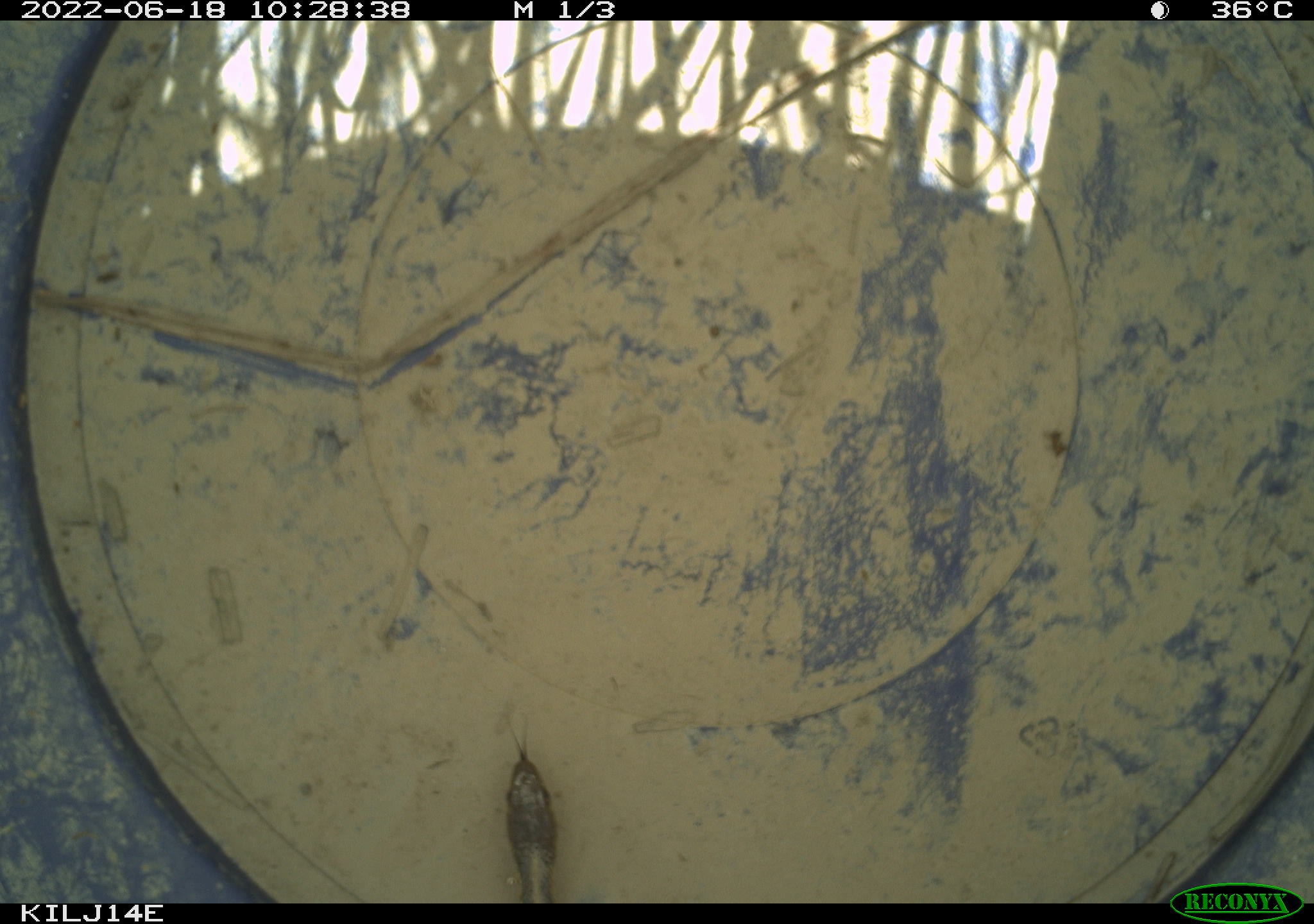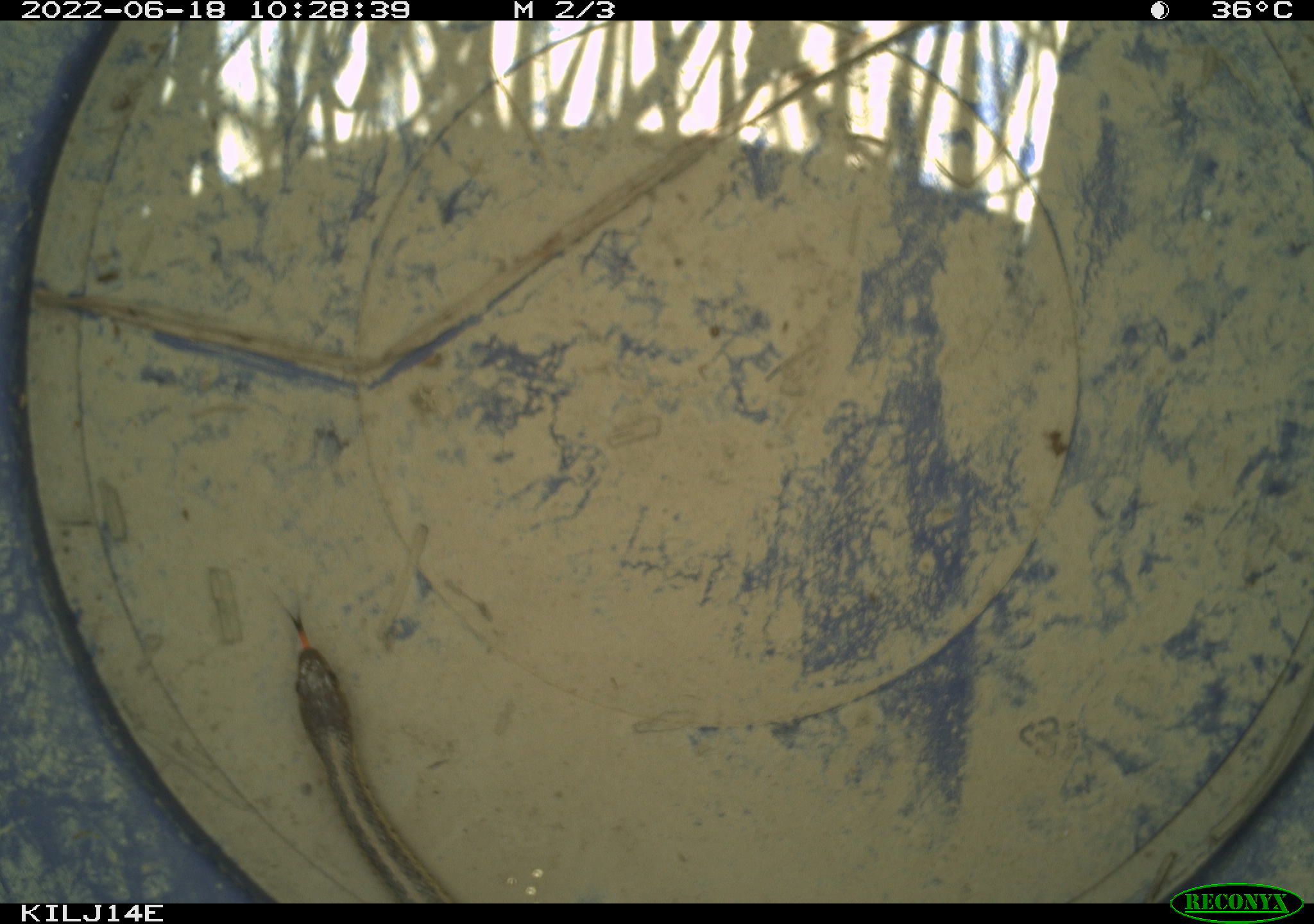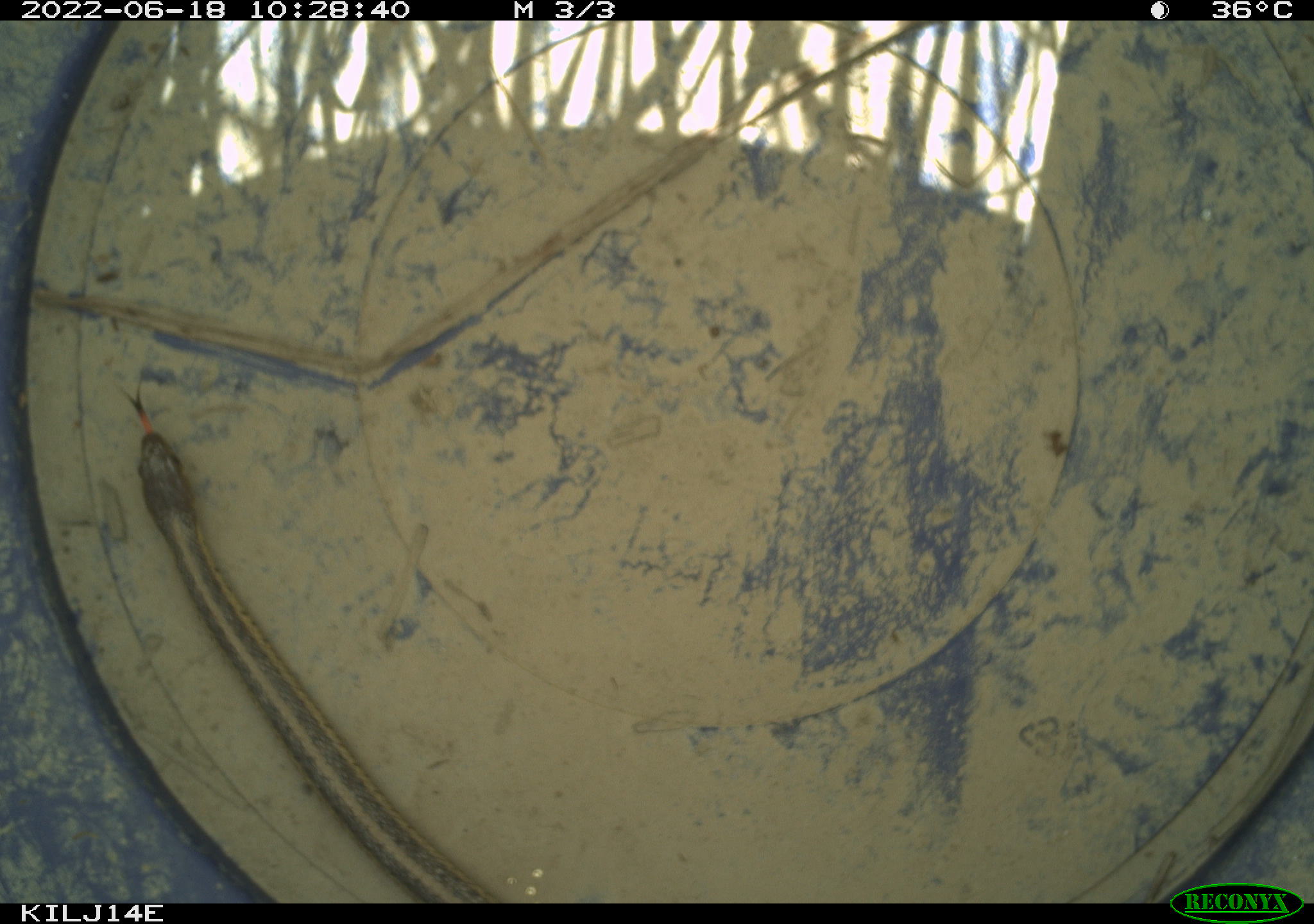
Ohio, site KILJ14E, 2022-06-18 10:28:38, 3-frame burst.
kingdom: Animalia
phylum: Chordata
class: Reptilia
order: Squamata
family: Colubridae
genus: Thamnophis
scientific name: Thamnophis sirtalis sirtalis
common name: eastern gartersnake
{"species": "eastern gartersnake (Thamnophis sirtalis sirtalis)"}